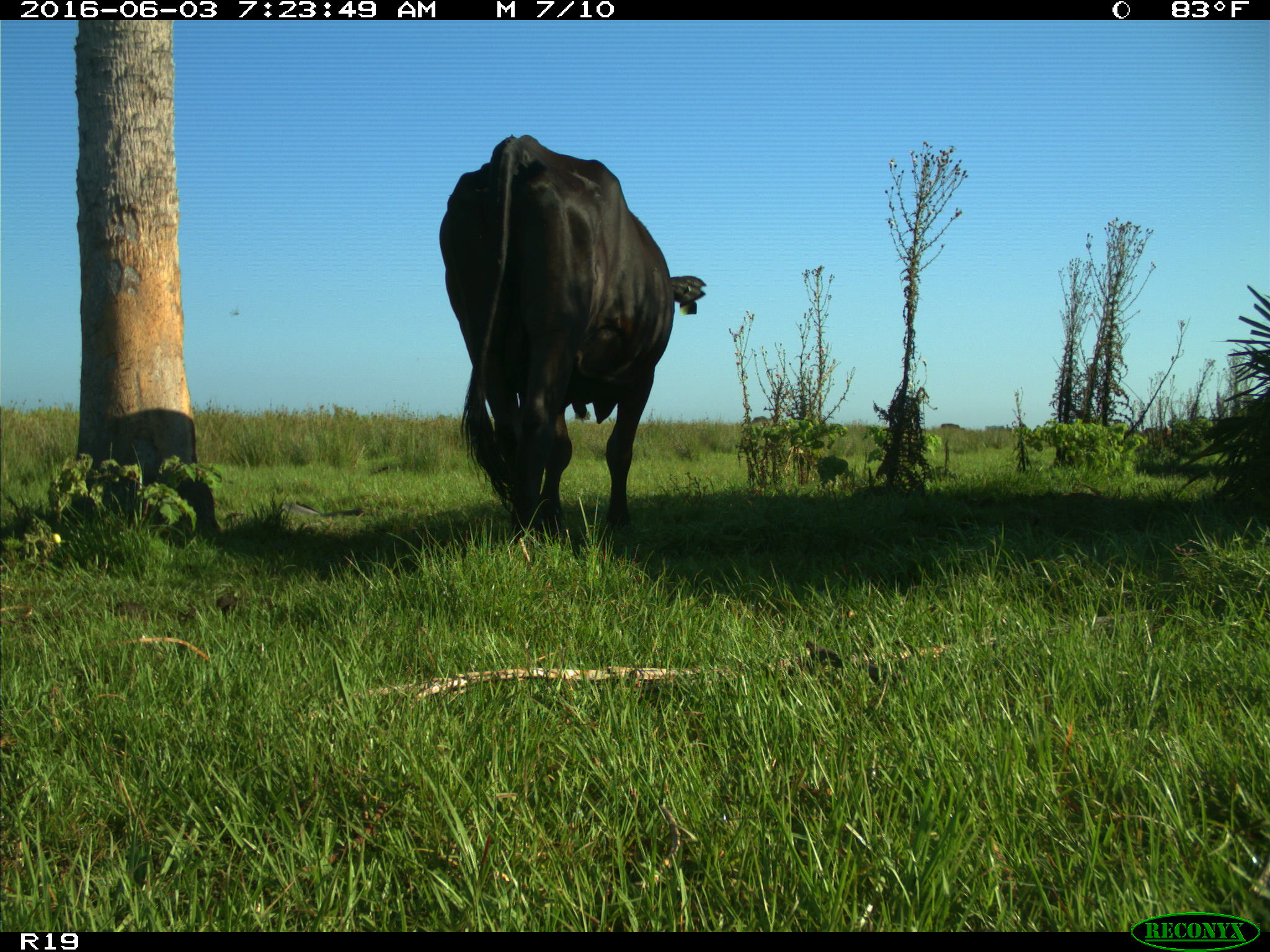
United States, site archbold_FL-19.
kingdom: Animalia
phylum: Chordata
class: Mammalia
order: Artiodactyla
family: Bovidae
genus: Bos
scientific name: Bos taurus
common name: domestic cow